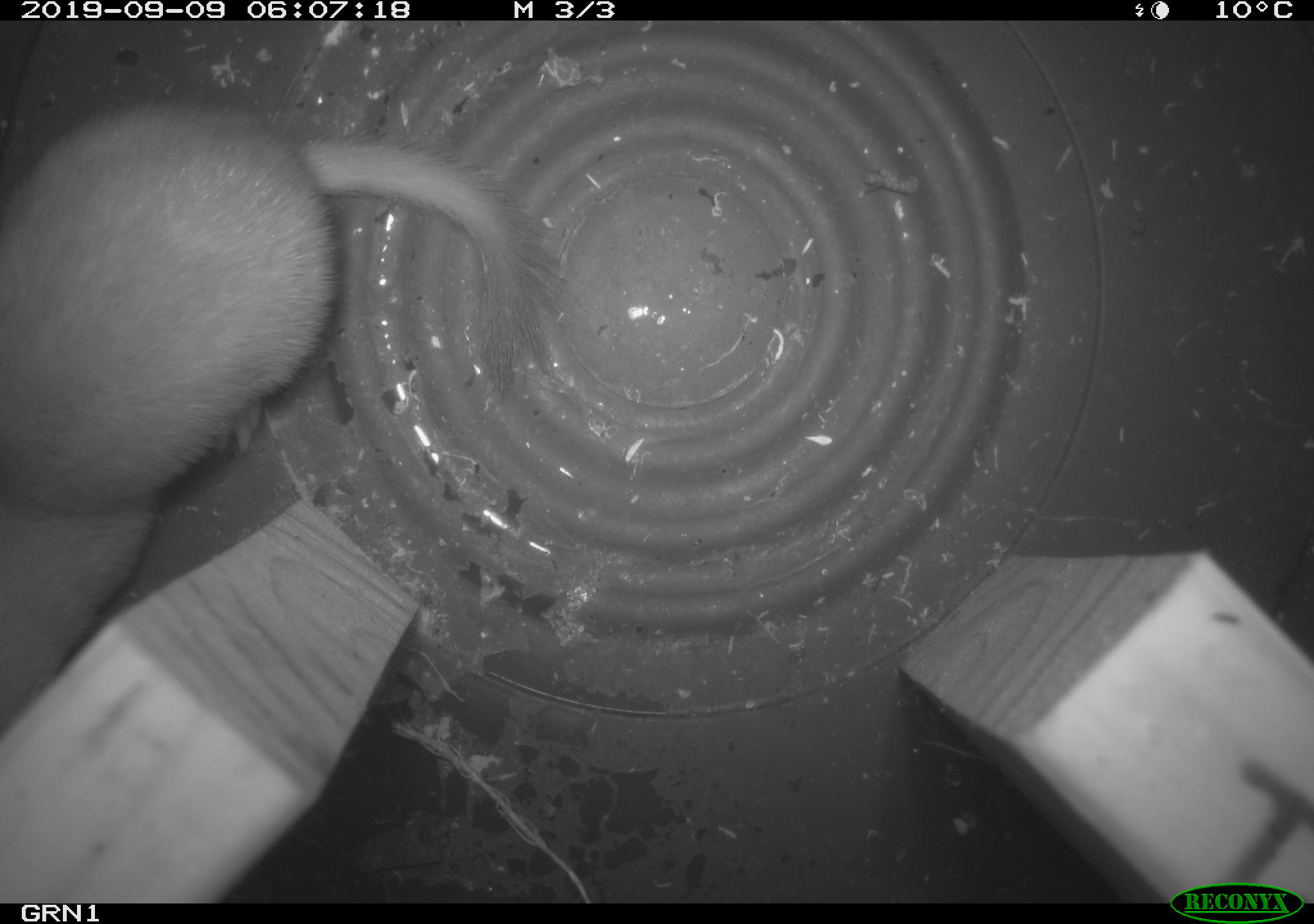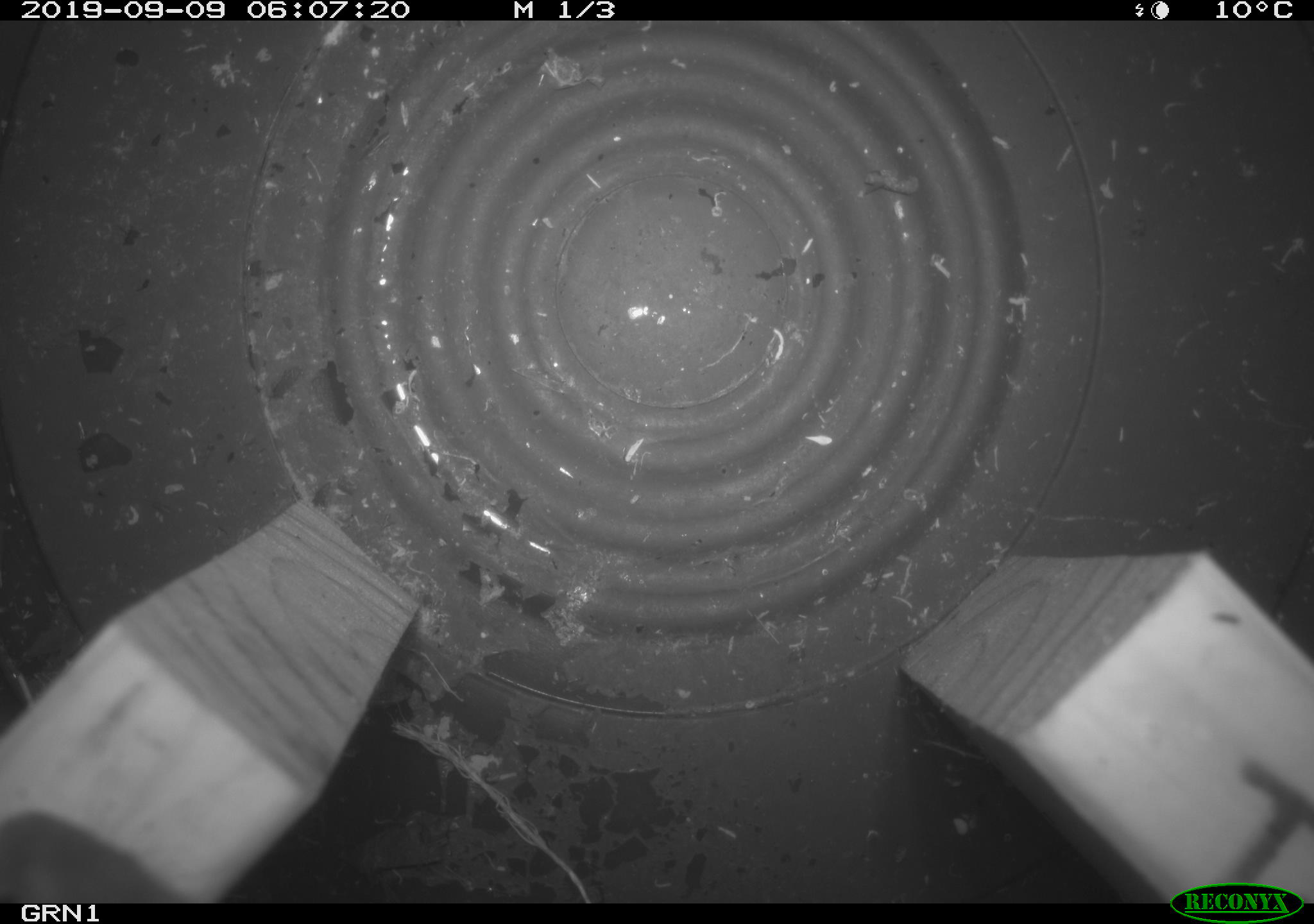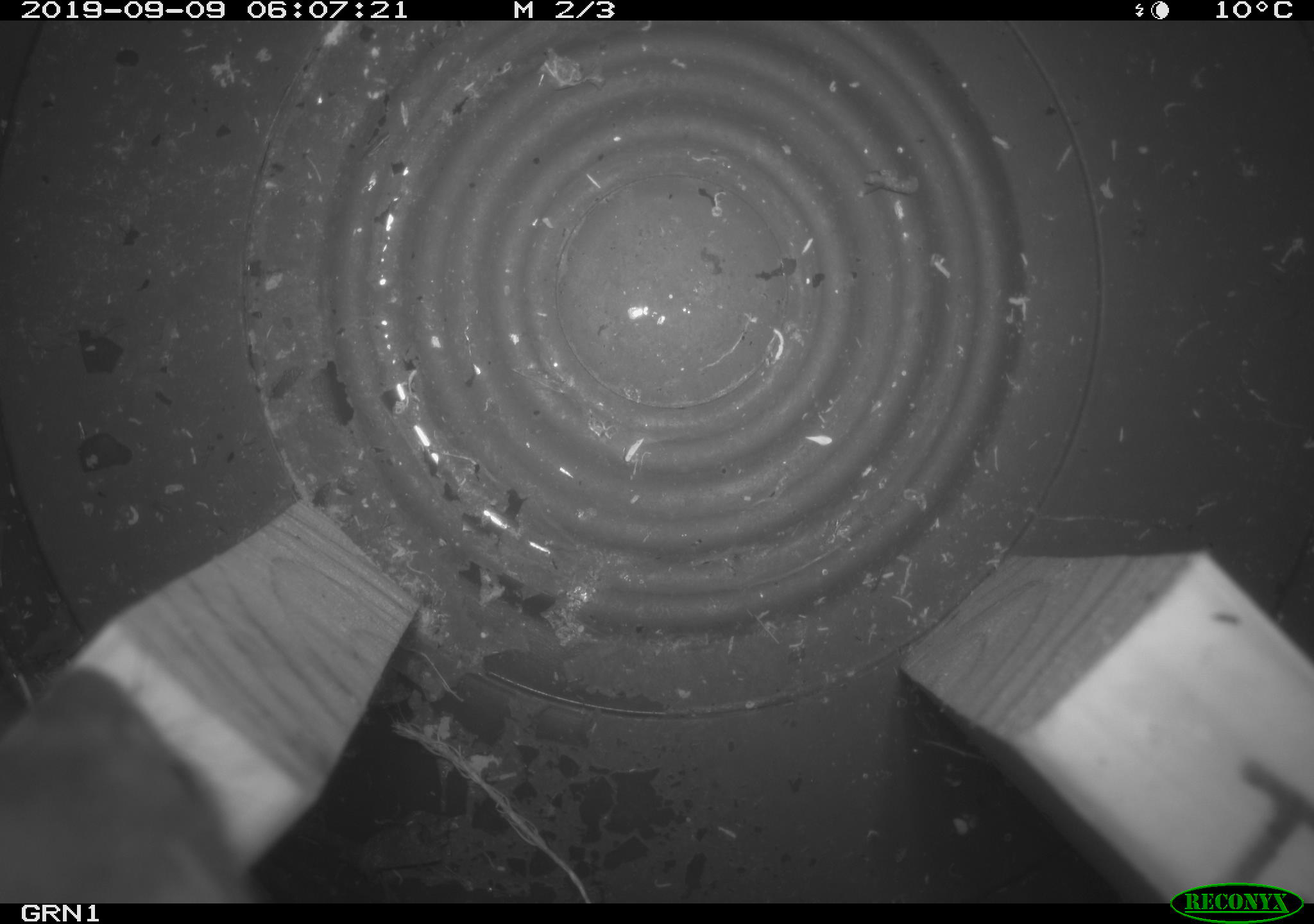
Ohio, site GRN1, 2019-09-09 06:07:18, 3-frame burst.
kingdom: Animalia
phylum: Chordata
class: Mammalia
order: Carnivora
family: Mustelidae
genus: Neogale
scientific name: Neogale frenata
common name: long-tailed weasel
Long-tailed weasel (Neogale frenata).